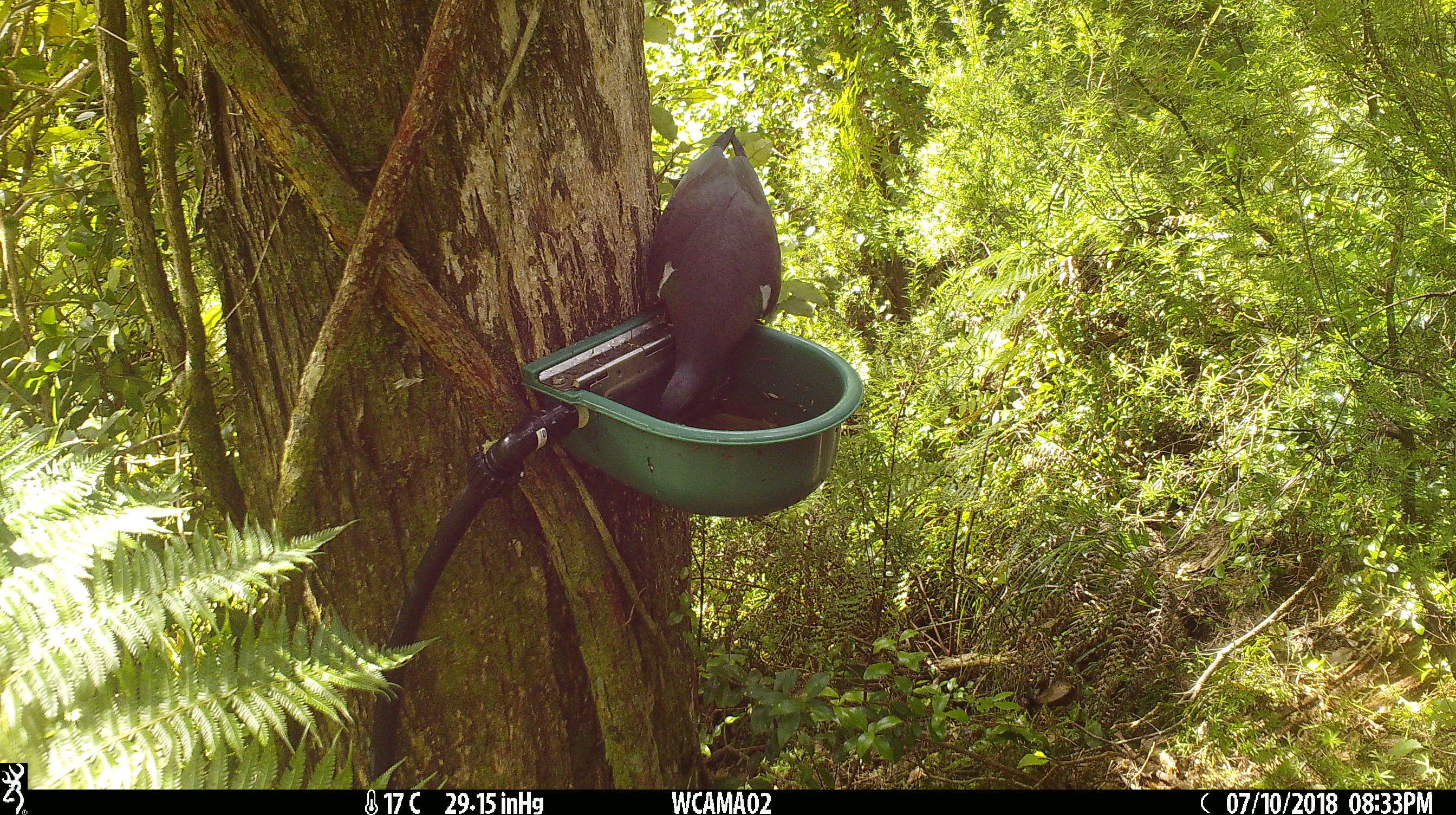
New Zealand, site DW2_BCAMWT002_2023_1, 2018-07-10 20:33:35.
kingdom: Animalia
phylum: Chordata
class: Aves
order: Columbiformes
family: Columbidae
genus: Hemiphaga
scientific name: Hemiphaga novaeseelandiae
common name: new zealand pigeon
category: kereru